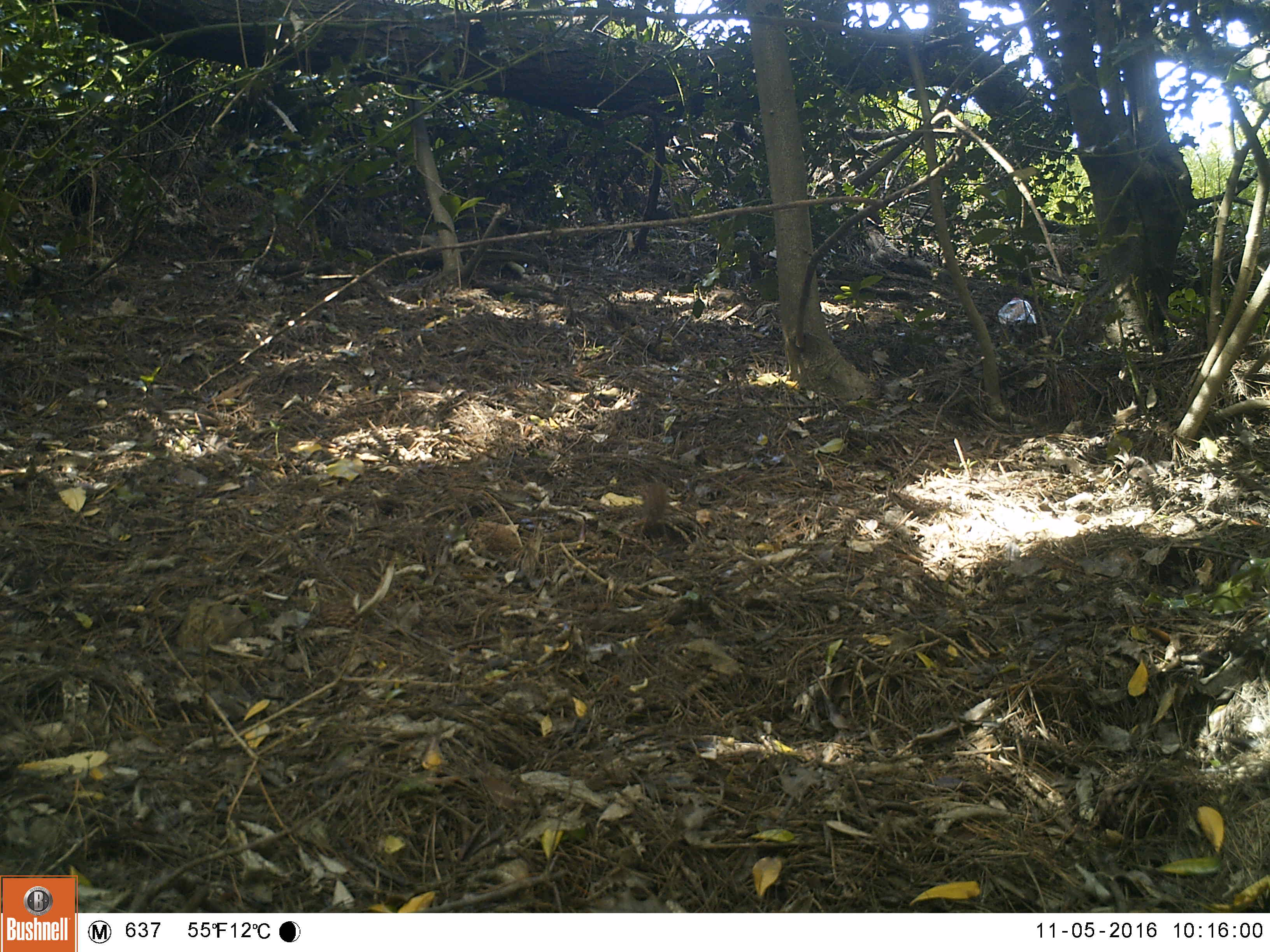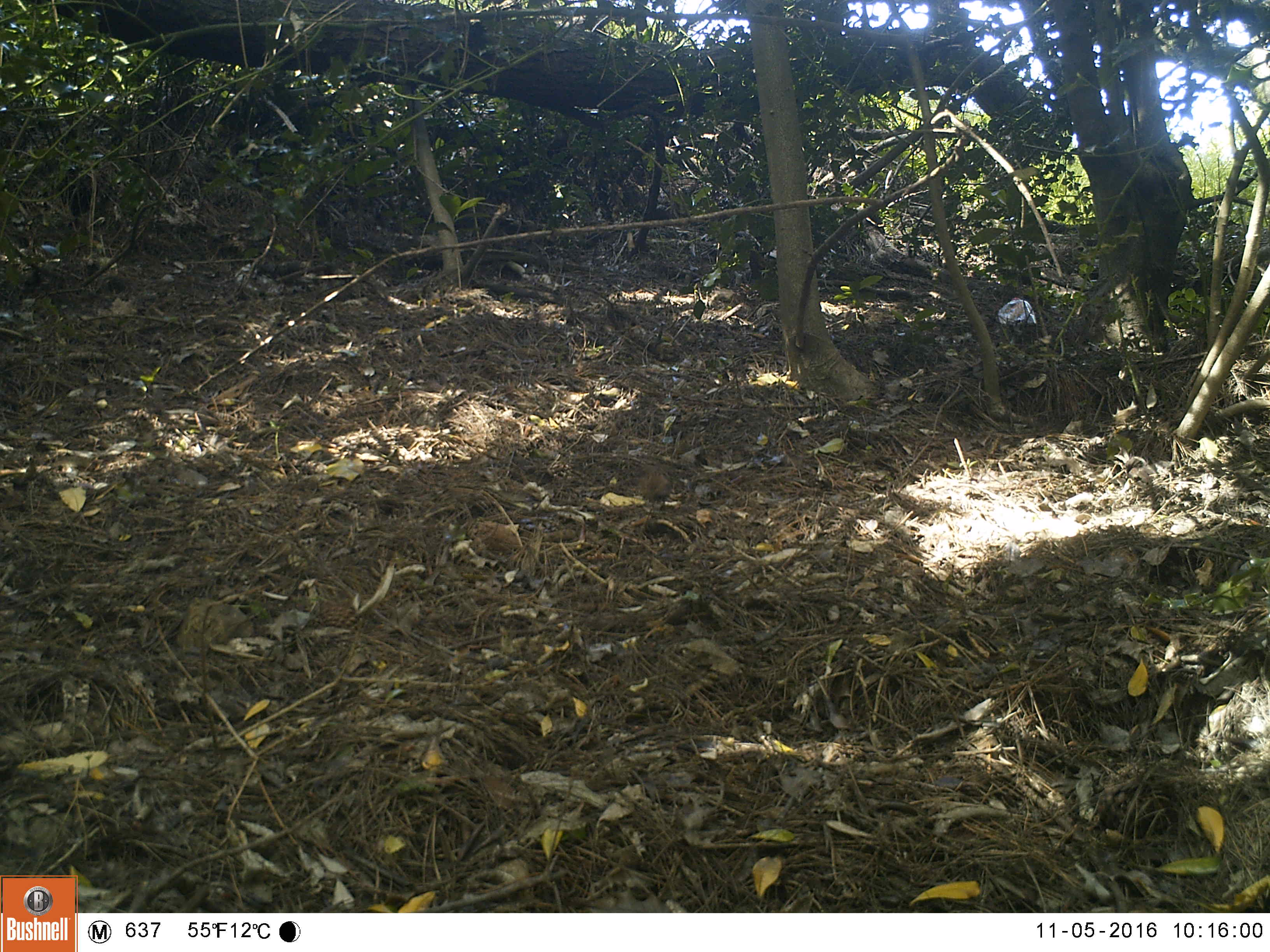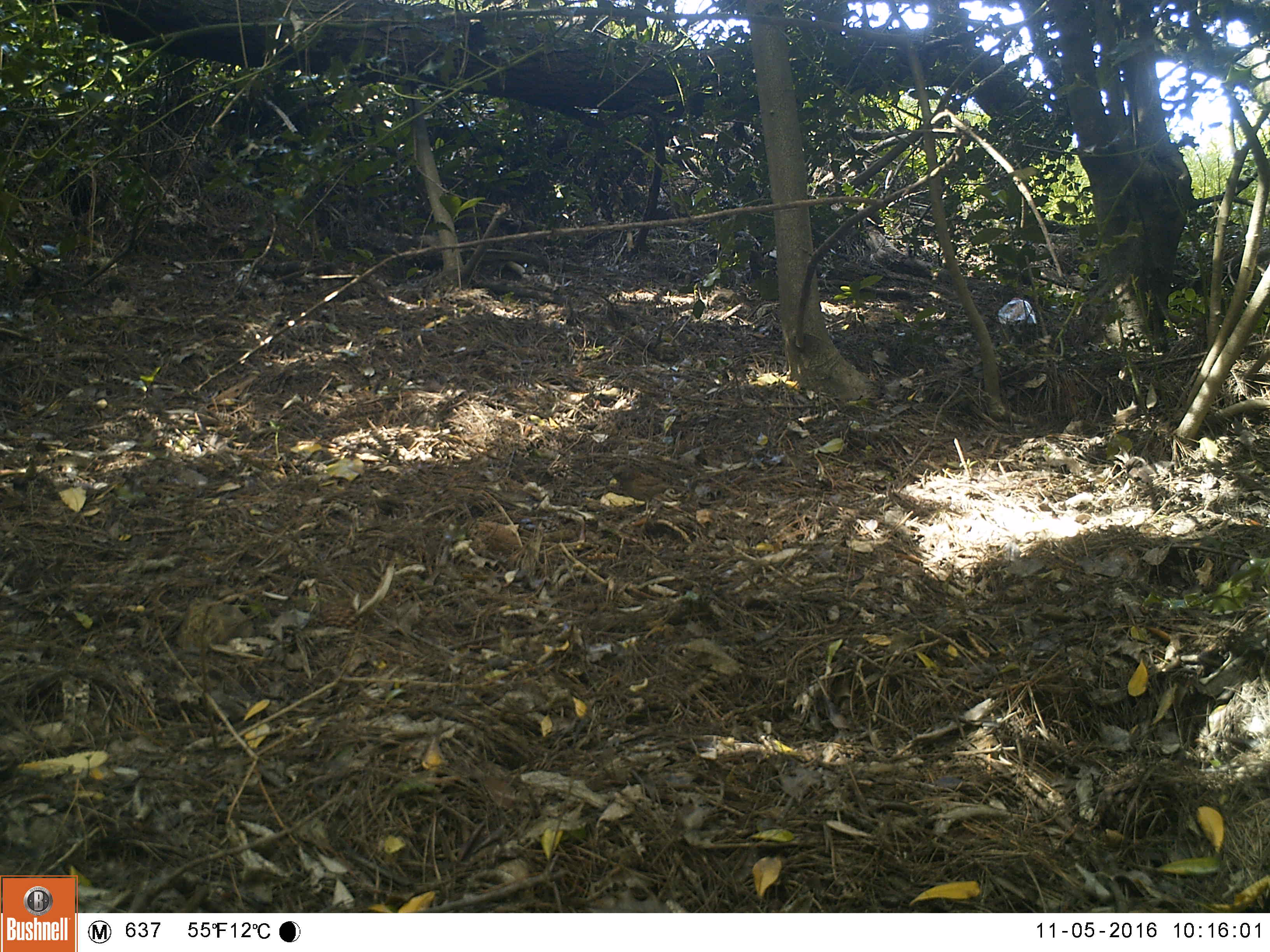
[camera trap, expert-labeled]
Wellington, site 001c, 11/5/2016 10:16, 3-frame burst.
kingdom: Animalia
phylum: Chordata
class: Aves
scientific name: Aves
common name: bird